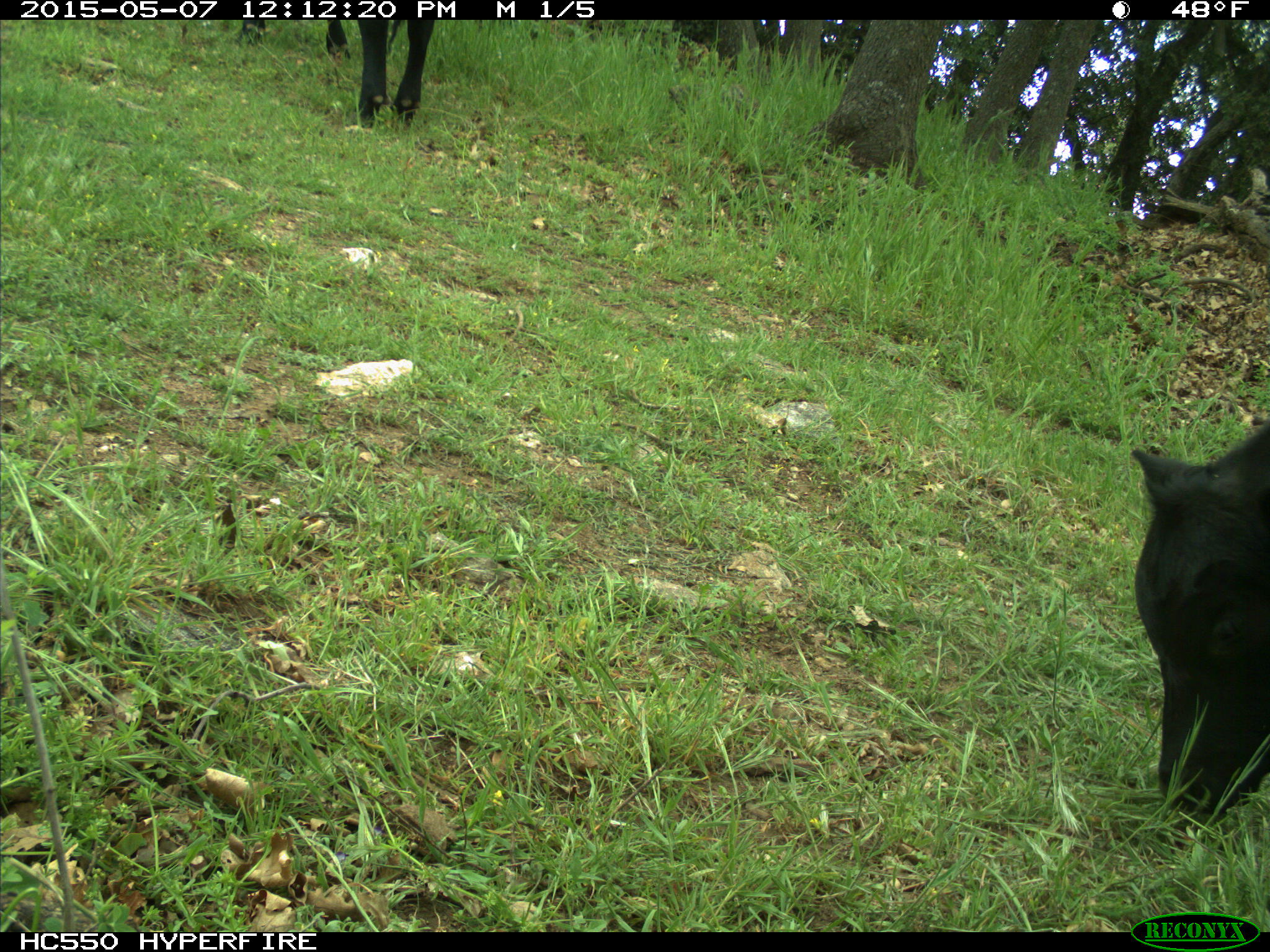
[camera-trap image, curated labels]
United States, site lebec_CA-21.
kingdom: Animalia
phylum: Chordata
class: Mammalia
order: Artiodactyla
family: Bovidae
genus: Bos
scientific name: Bos taurus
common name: domestic cow